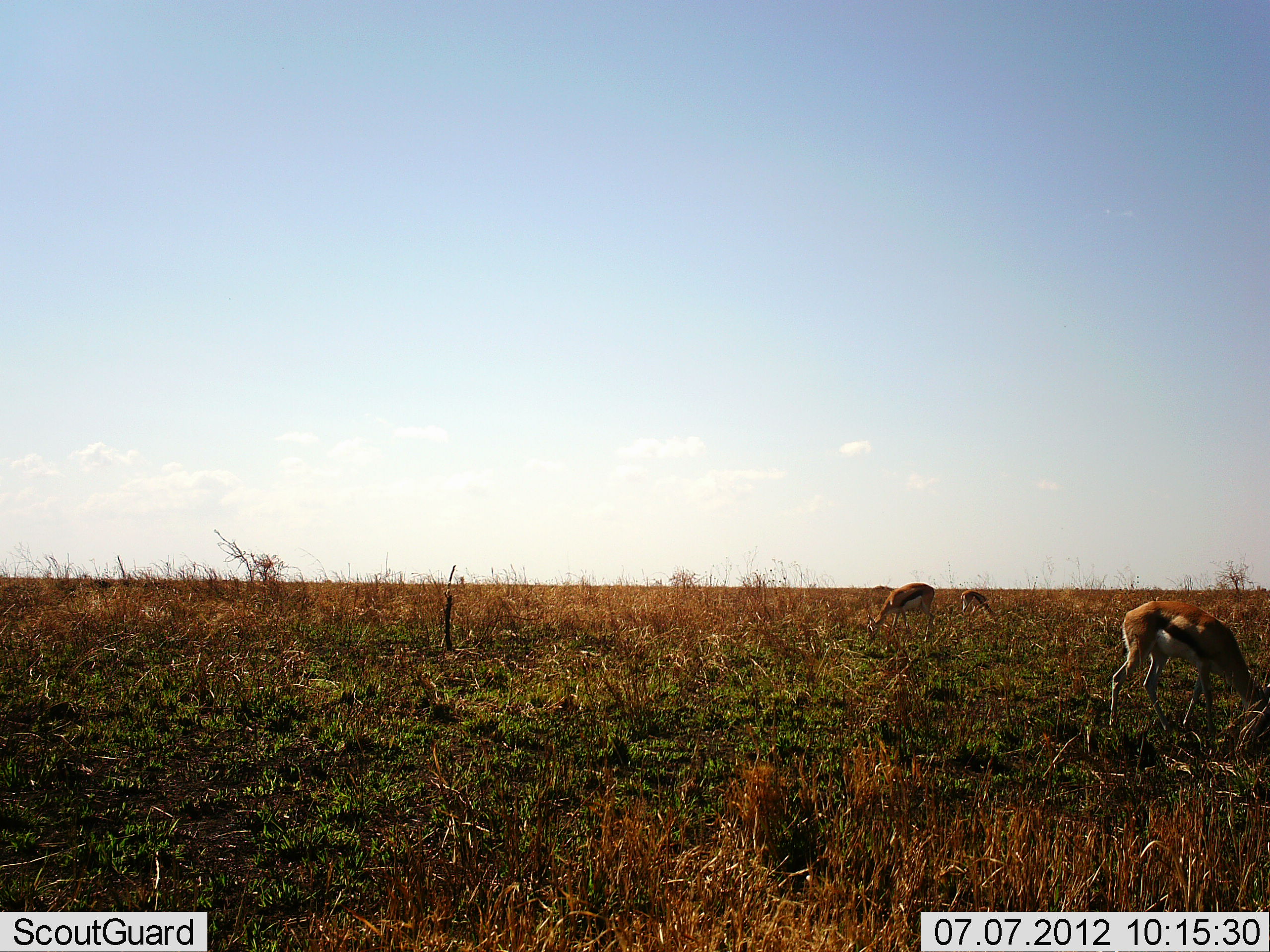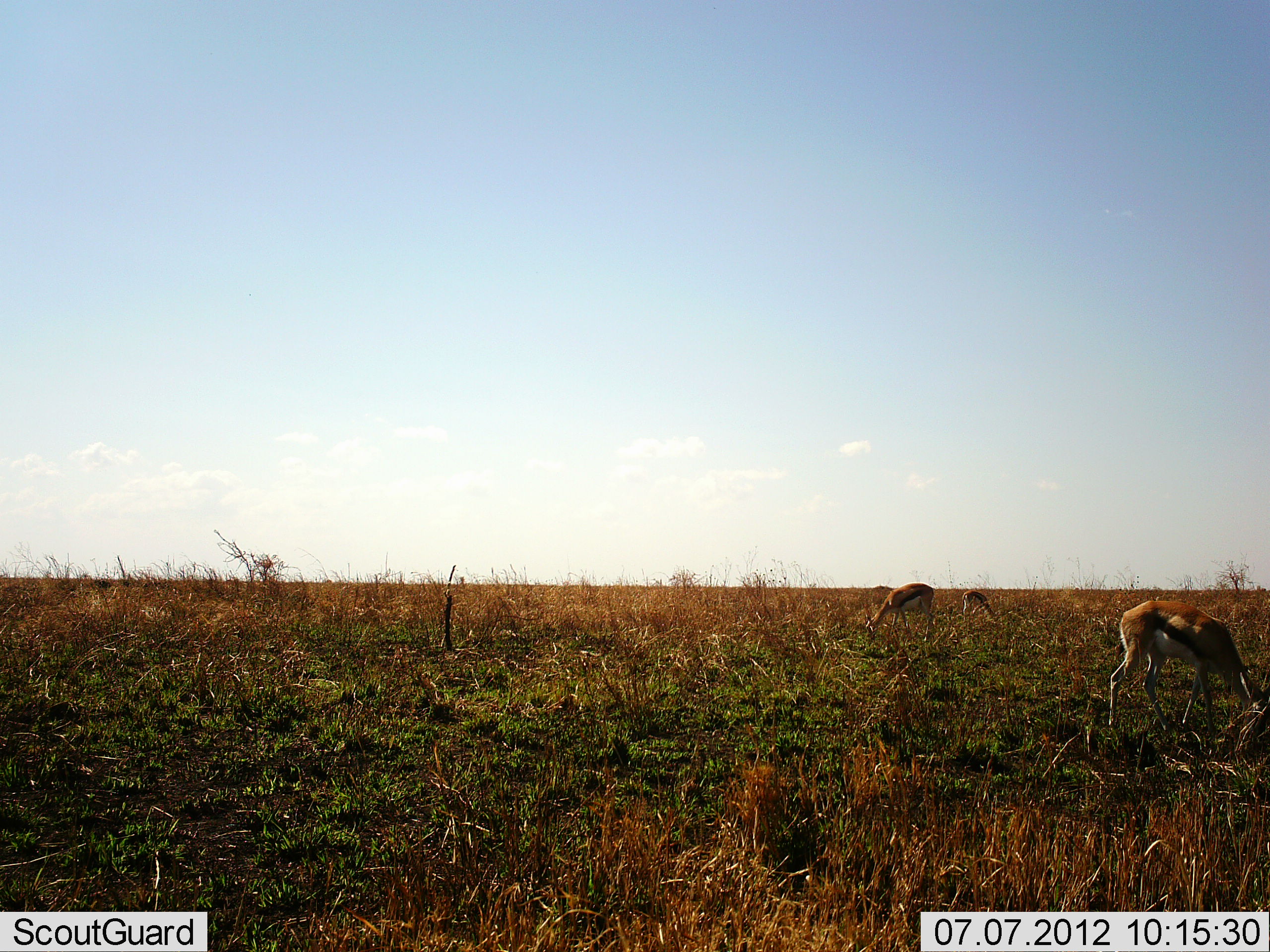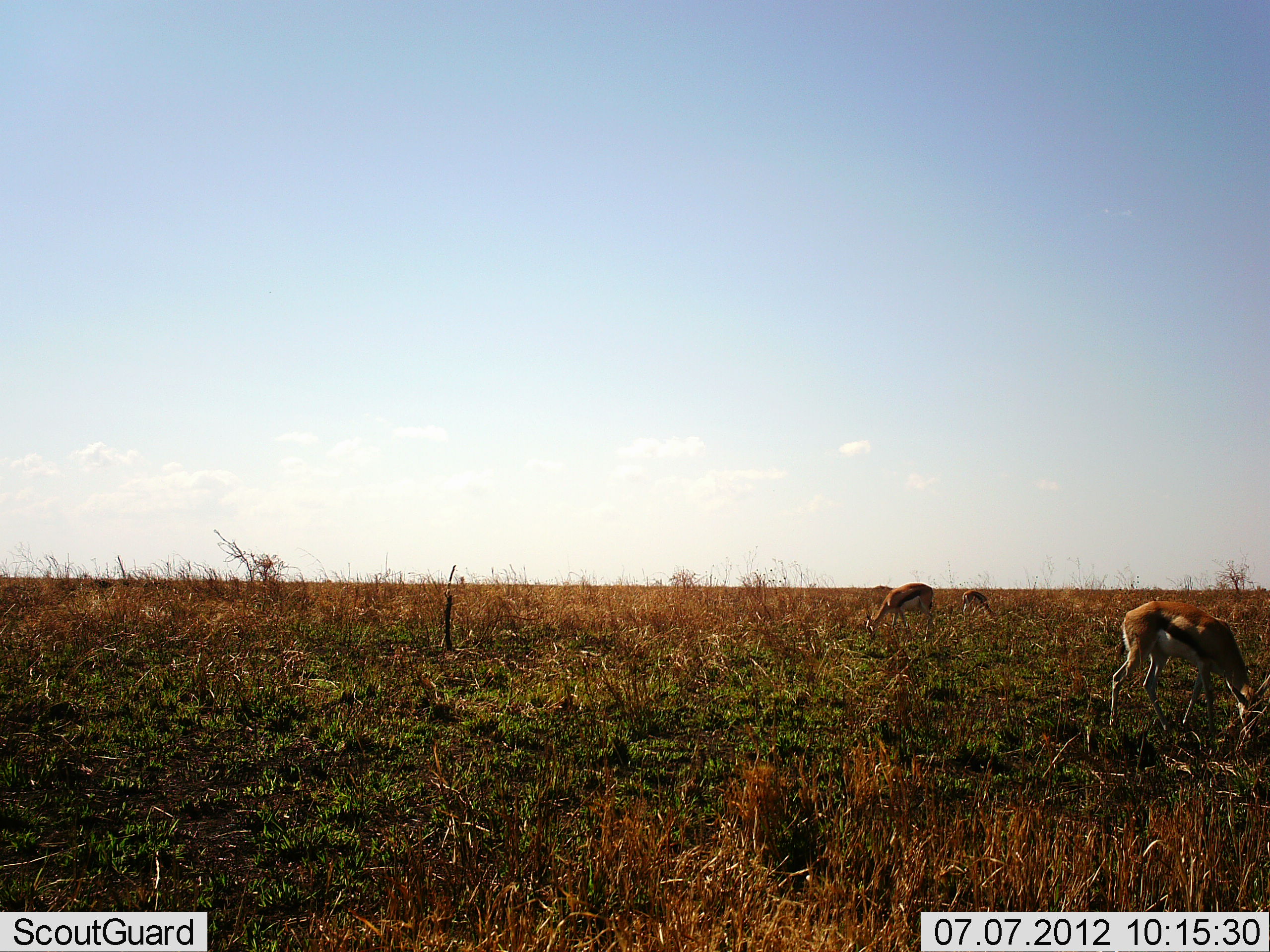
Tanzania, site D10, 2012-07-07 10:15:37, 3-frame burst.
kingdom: Animalia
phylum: Chordata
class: Mammalia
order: Artiodactyla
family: Bovidae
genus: Eudorcas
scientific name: Eudorcas thomsonii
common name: thomson's gazelle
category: gazellethomsons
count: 3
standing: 10%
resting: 0%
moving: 0%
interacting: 0%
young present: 20%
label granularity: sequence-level